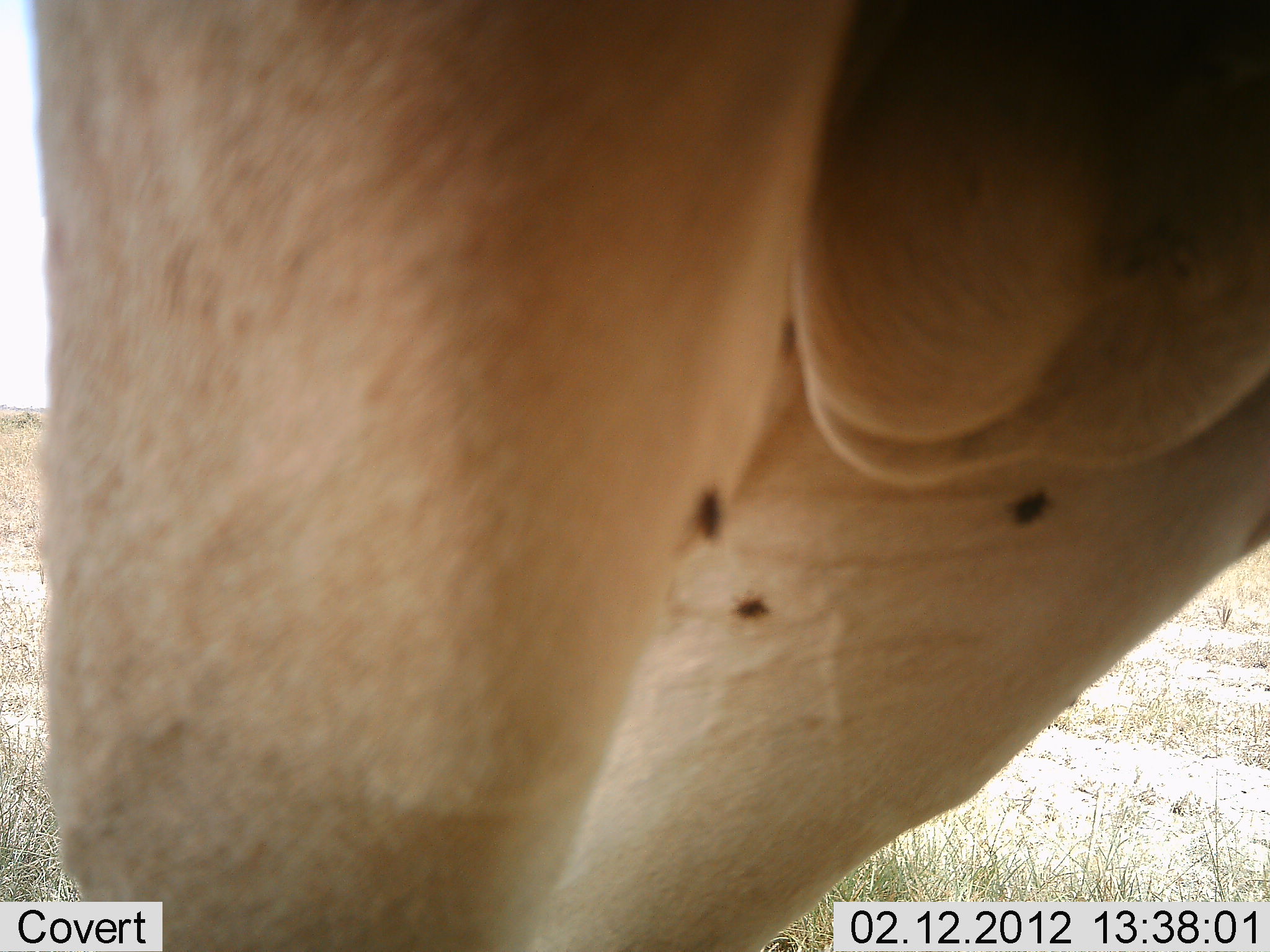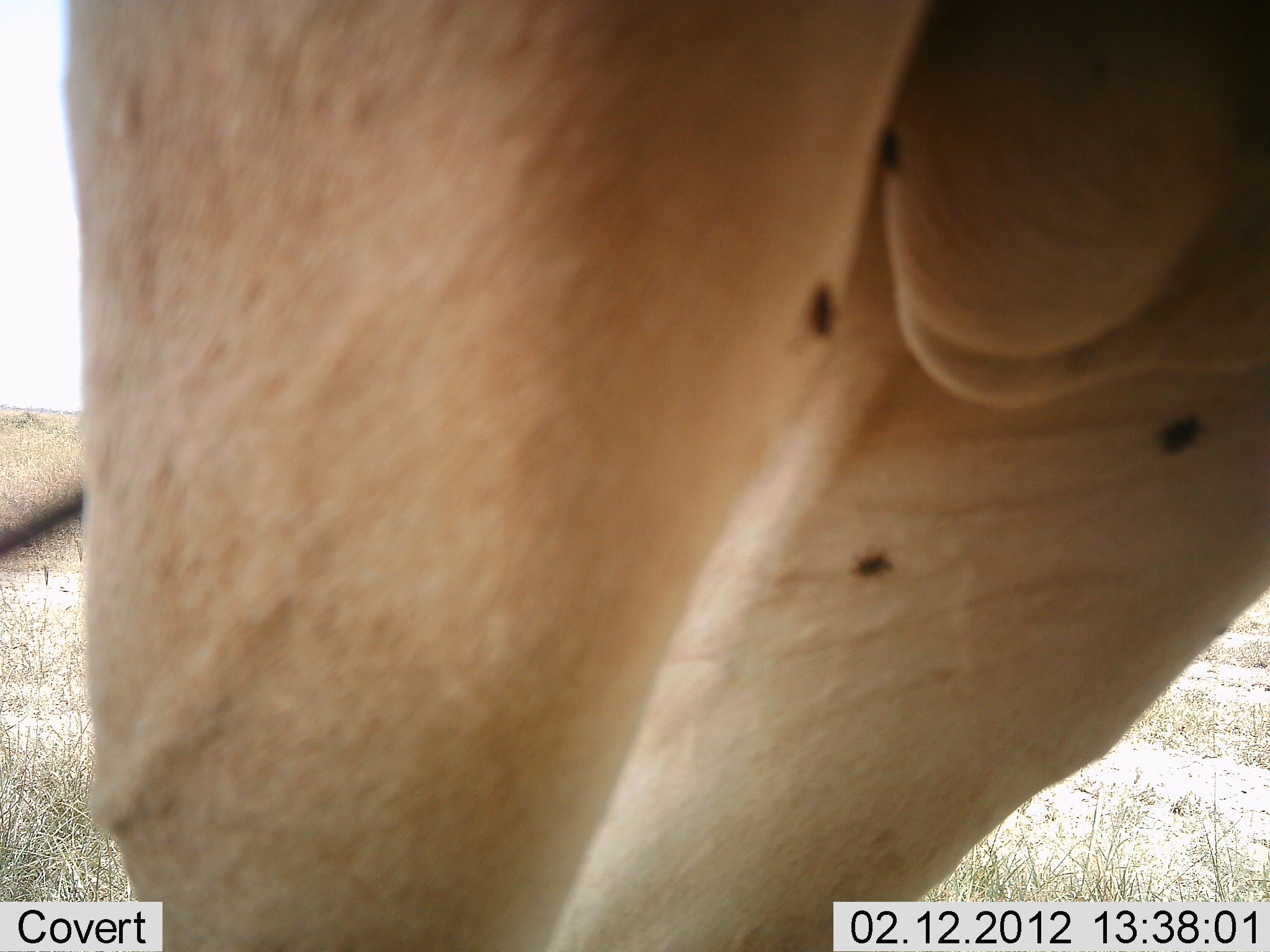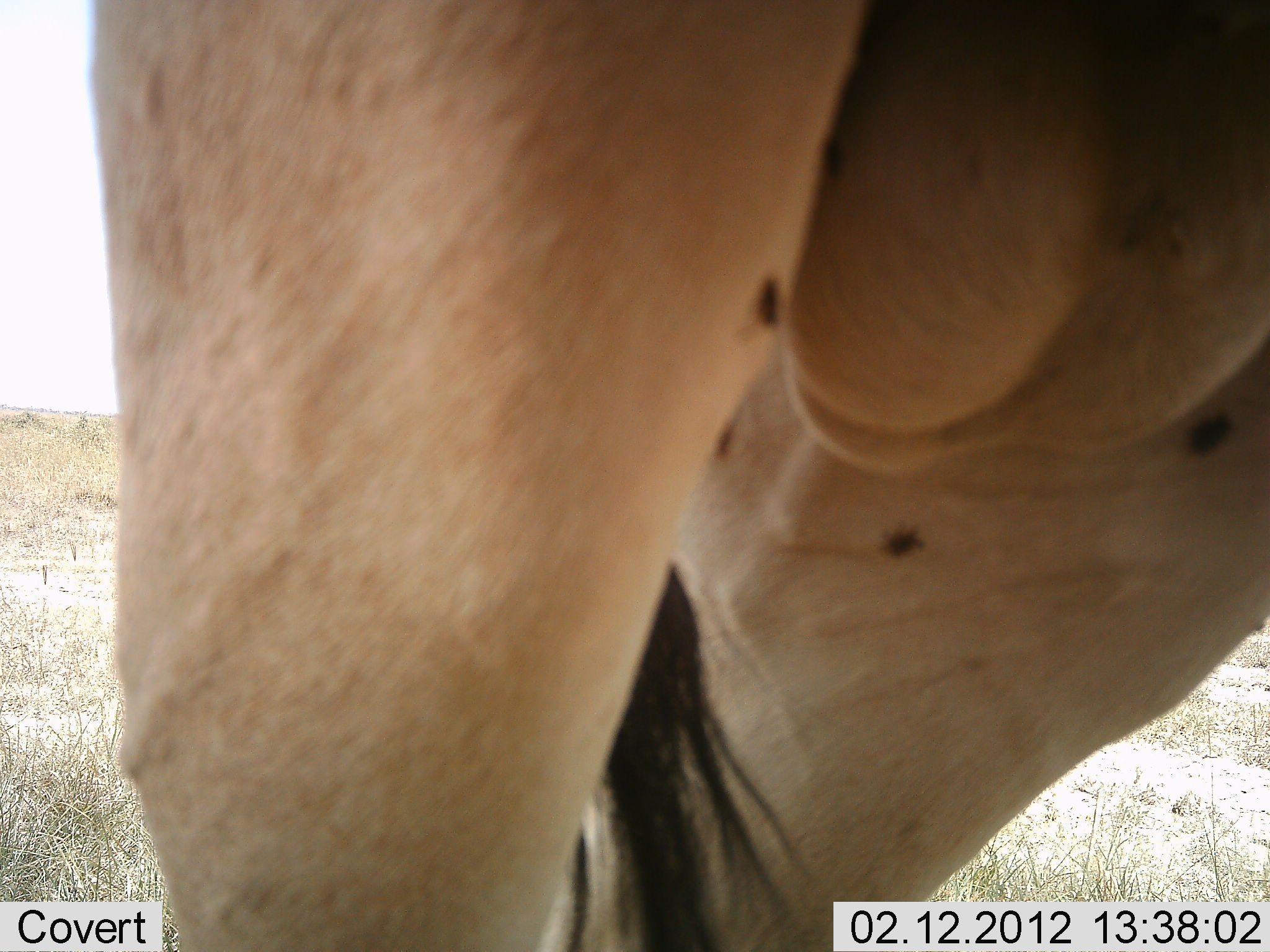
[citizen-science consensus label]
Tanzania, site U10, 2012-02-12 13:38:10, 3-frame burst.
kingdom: Animalia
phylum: Chordata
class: Mammalia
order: Artiodactyla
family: Bovidae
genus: Alcelaphus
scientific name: Alcelaphus buselaphus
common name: hartebeest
Hartebeest (Alcelaphus buselaphus), count 1. Behavior (volunteer vote fractions): standing 100%, resting 0%, moving 0%, interacting 0%. Young present (vote fraction): 0%. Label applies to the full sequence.